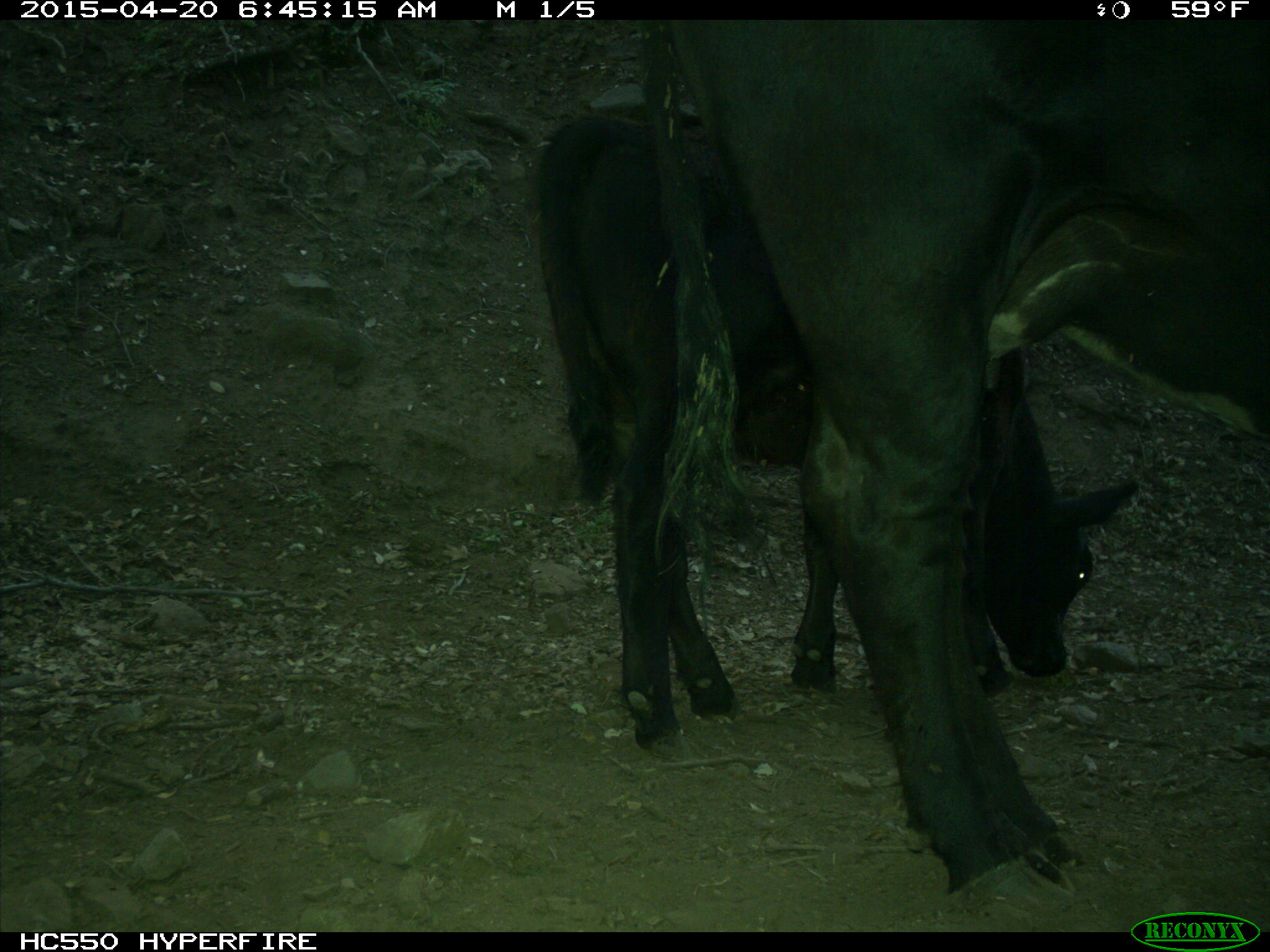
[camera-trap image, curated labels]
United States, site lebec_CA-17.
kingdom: Animalia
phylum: Chordata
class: Mammalia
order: Artiodactyla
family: Bovidae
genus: Bos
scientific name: Bos taurus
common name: domestic cow